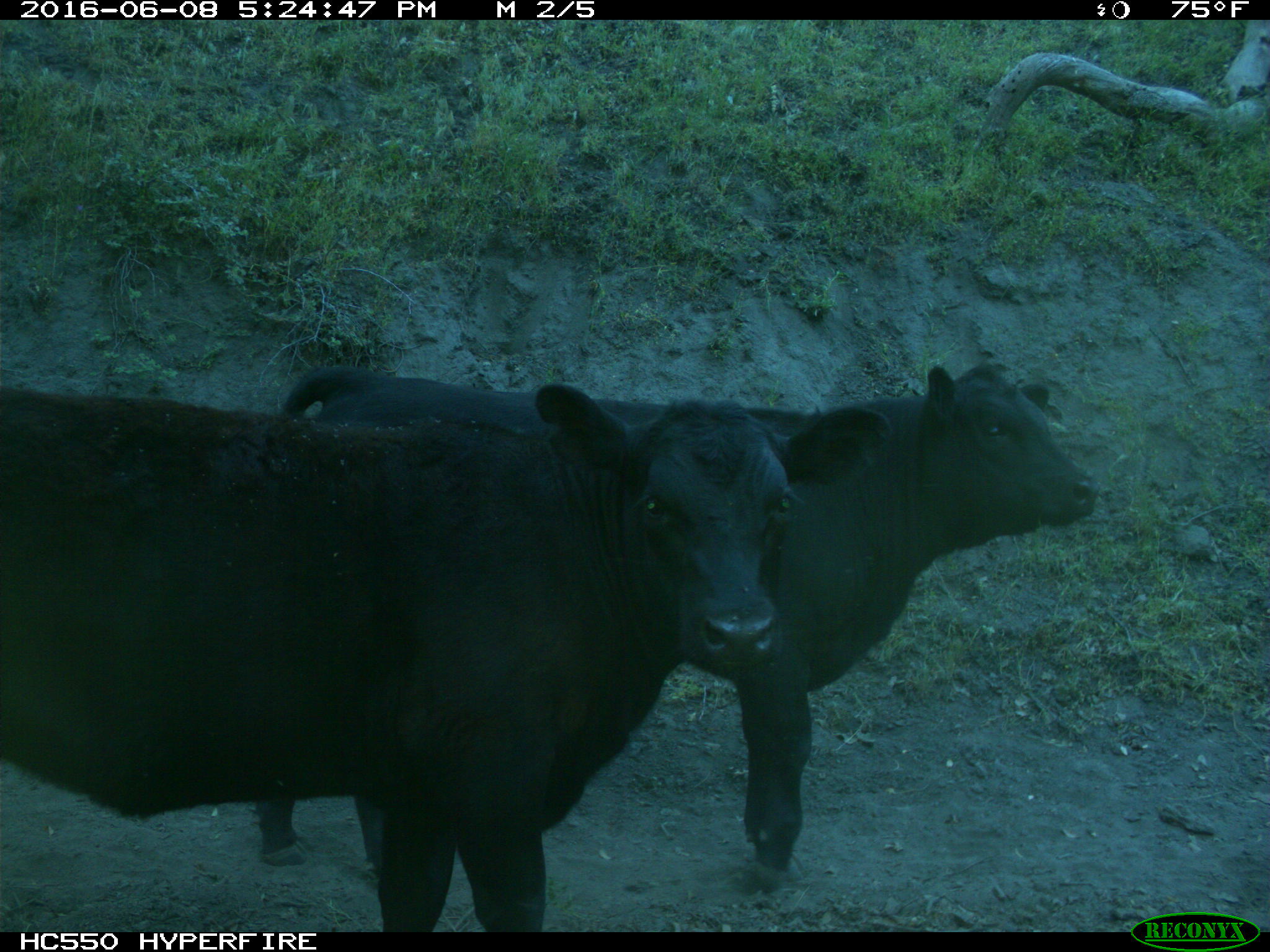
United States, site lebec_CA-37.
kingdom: Animalia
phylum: Chordata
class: Mammalia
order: Artiodactyla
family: Bovidae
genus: Bos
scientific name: Bos taurus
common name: domestic cow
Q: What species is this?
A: Bos taurus (domestic cow).